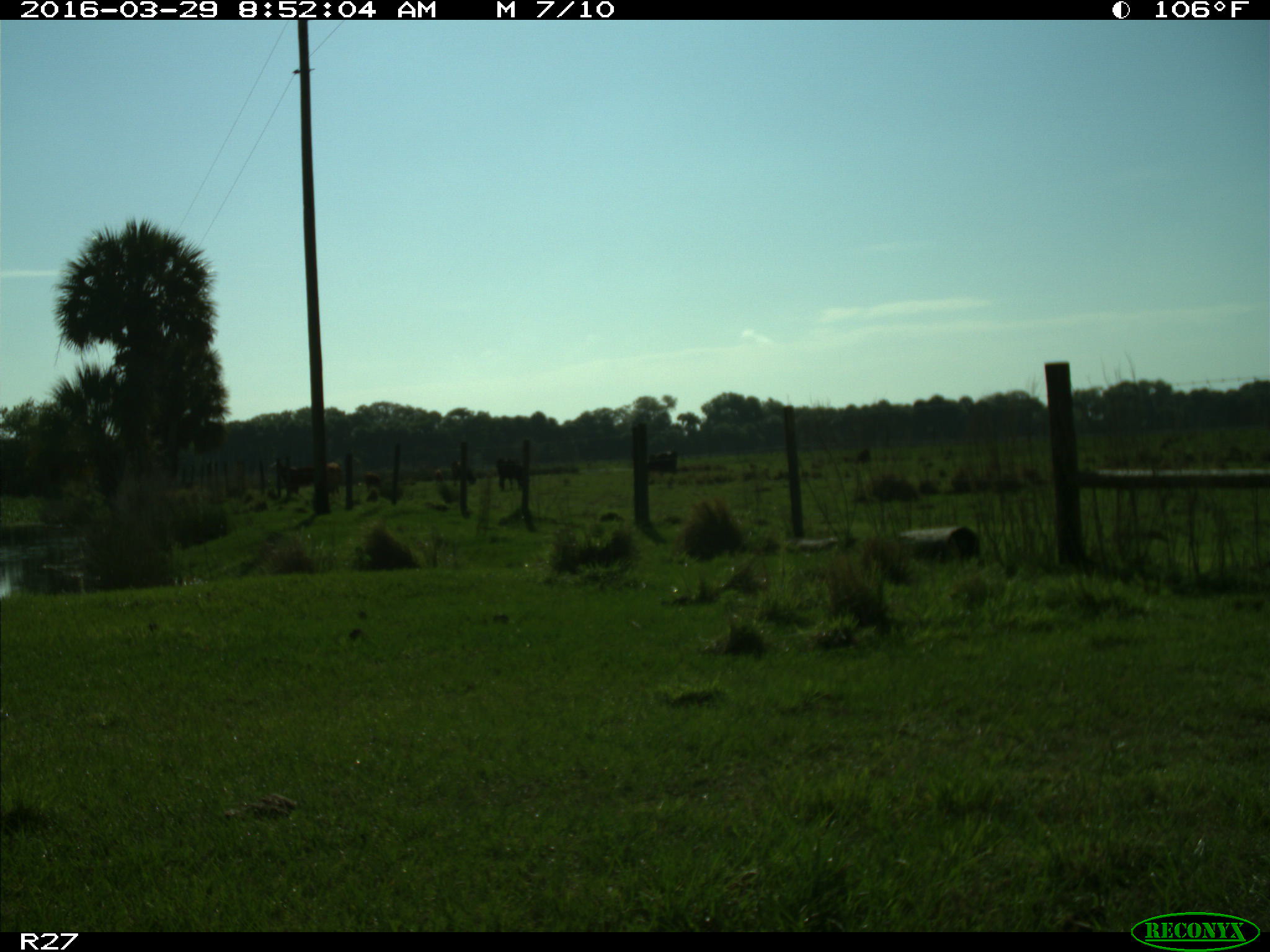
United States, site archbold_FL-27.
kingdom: Animalia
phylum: Chordata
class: Mammalia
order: Artiodactyla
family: Bovidae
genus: Bos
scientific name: Bos taurus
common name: domestic cow